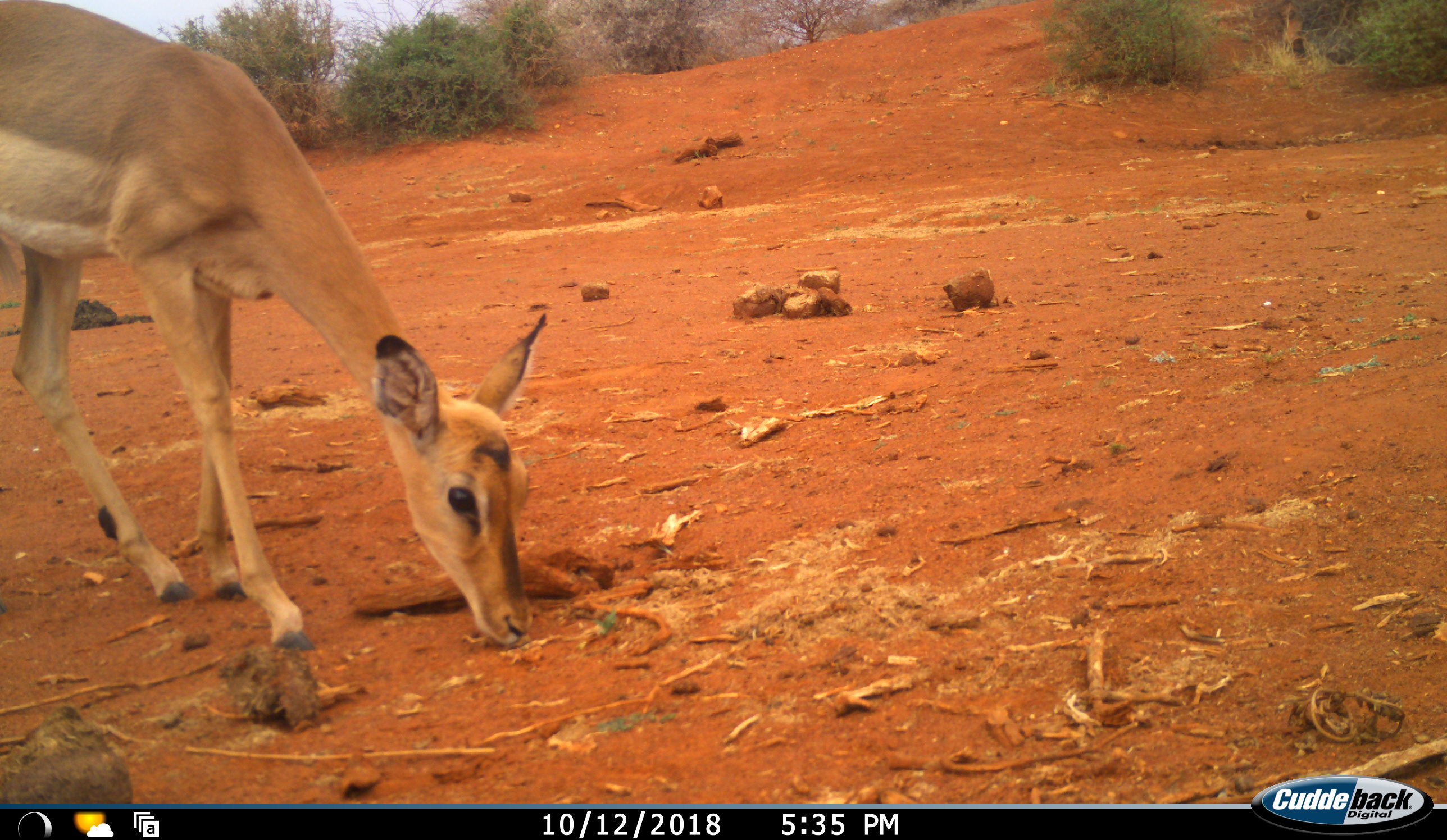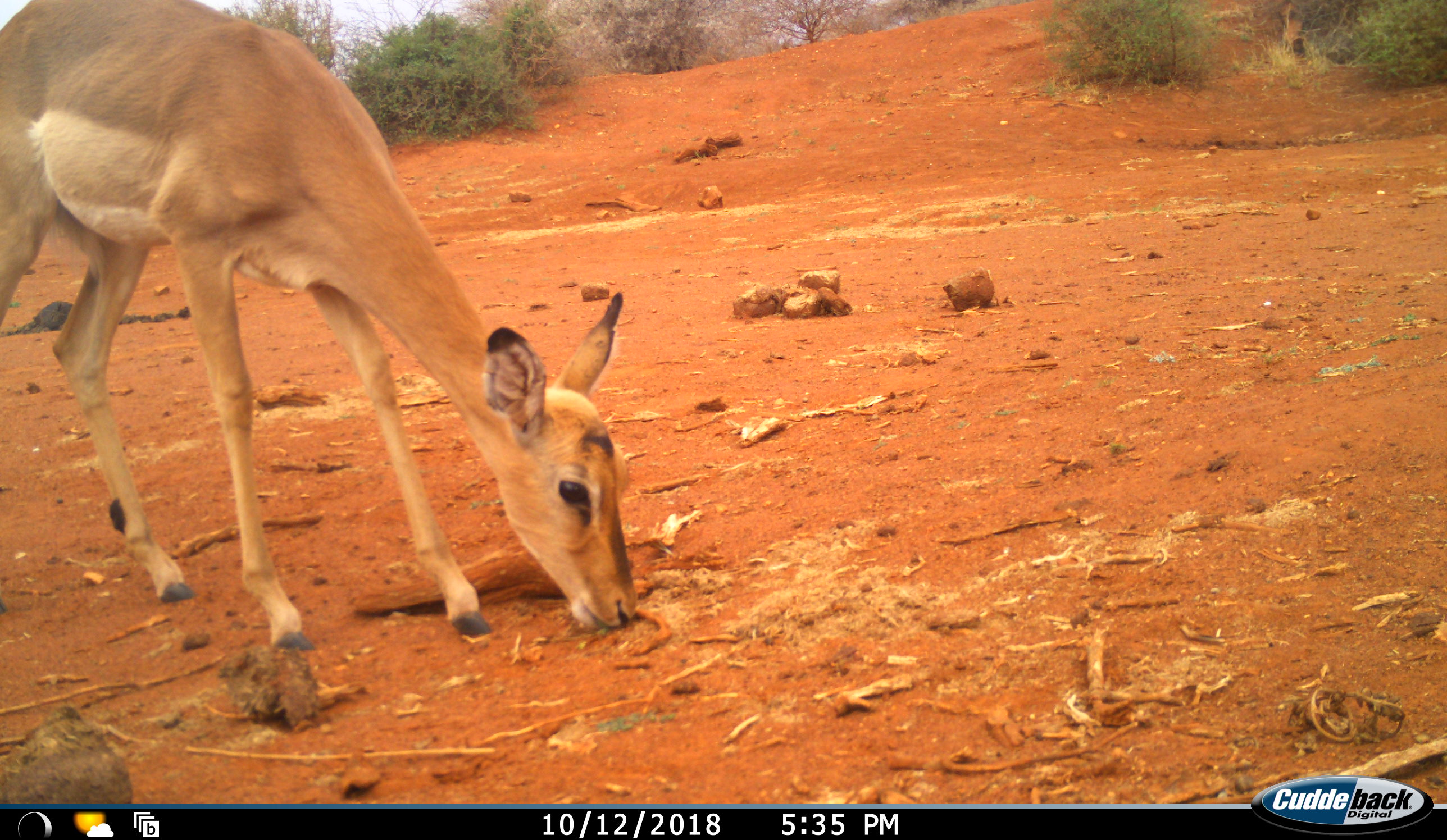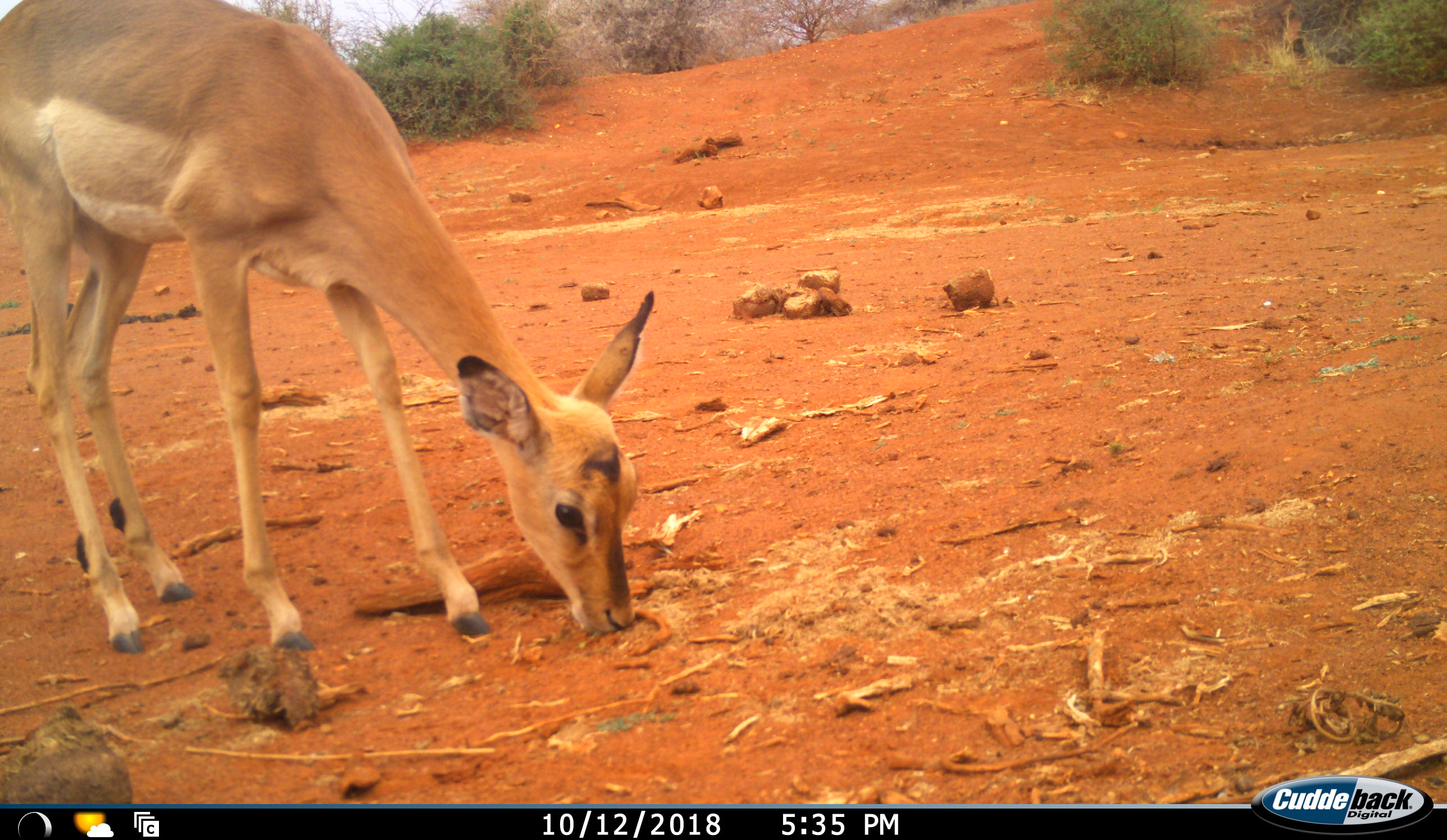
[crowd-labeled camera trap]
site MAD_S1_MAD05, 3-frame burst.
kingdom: Animalia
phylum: Chordata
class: Mammalia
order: Artiodactyla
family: Bovidae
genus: Aepyceros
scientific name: Aepyceros melampus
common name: impala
Impala (Aepyceros melampus), count 1. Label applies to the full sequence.